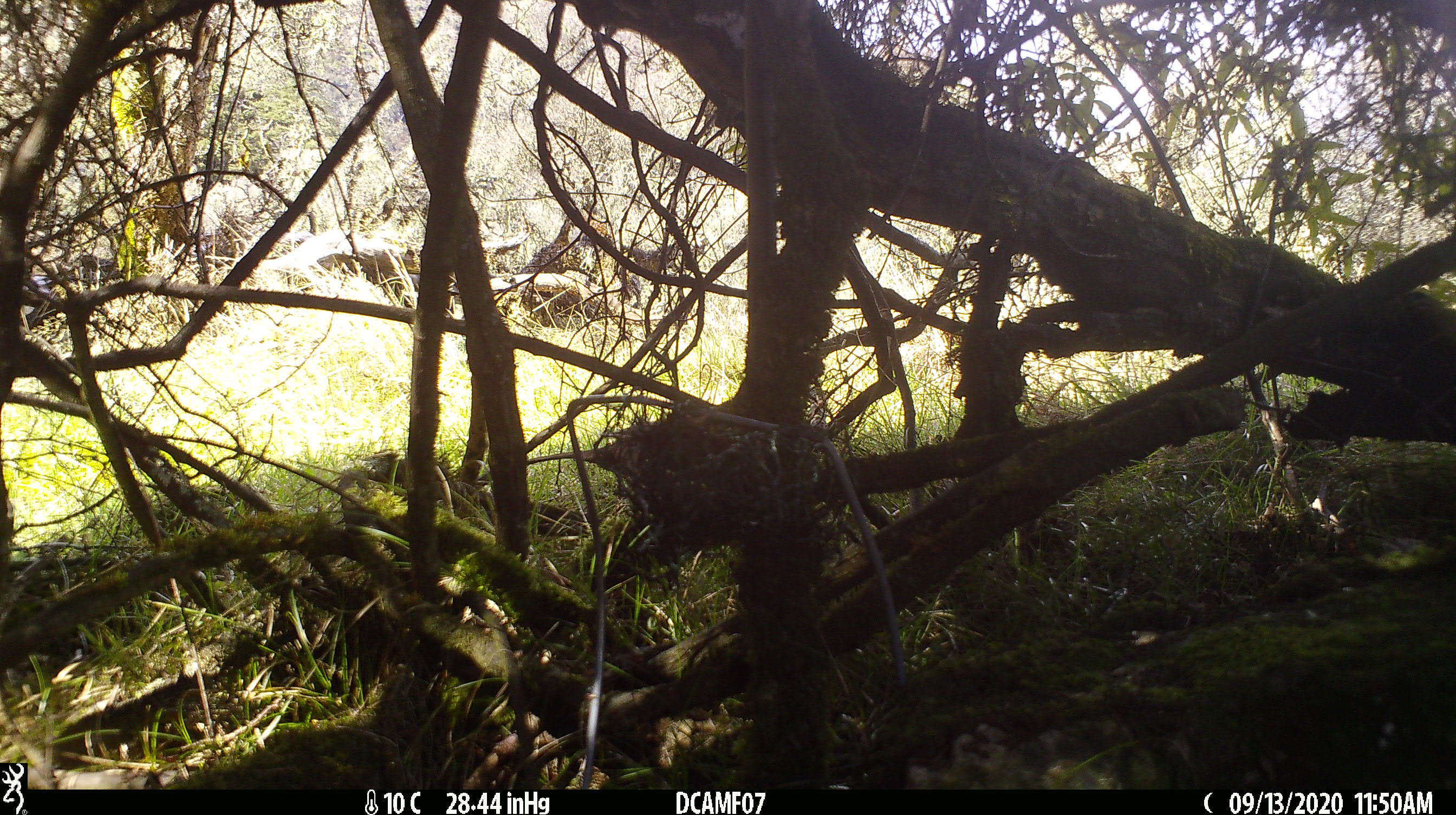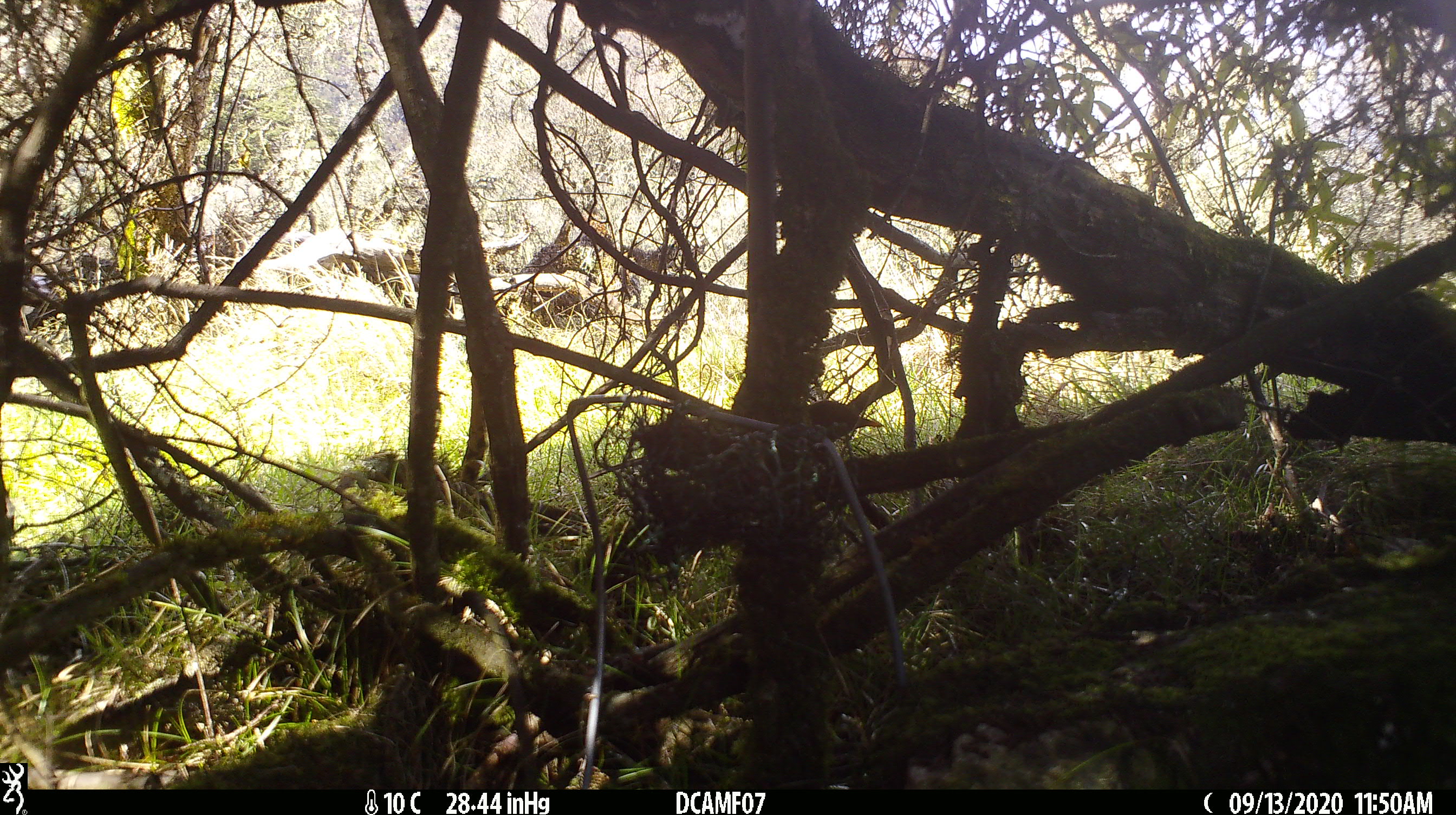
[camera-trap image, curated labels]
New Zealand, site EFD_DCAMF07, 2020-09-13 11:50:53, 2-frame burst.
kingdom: Animalia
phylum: Chordata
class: Aves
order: Passeriformes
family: Turdidae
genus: Turdus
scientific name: Turdus merula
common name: eurasian blackbird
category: blackbird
Blackbird (eurasian blackbird) (Turdus merula).